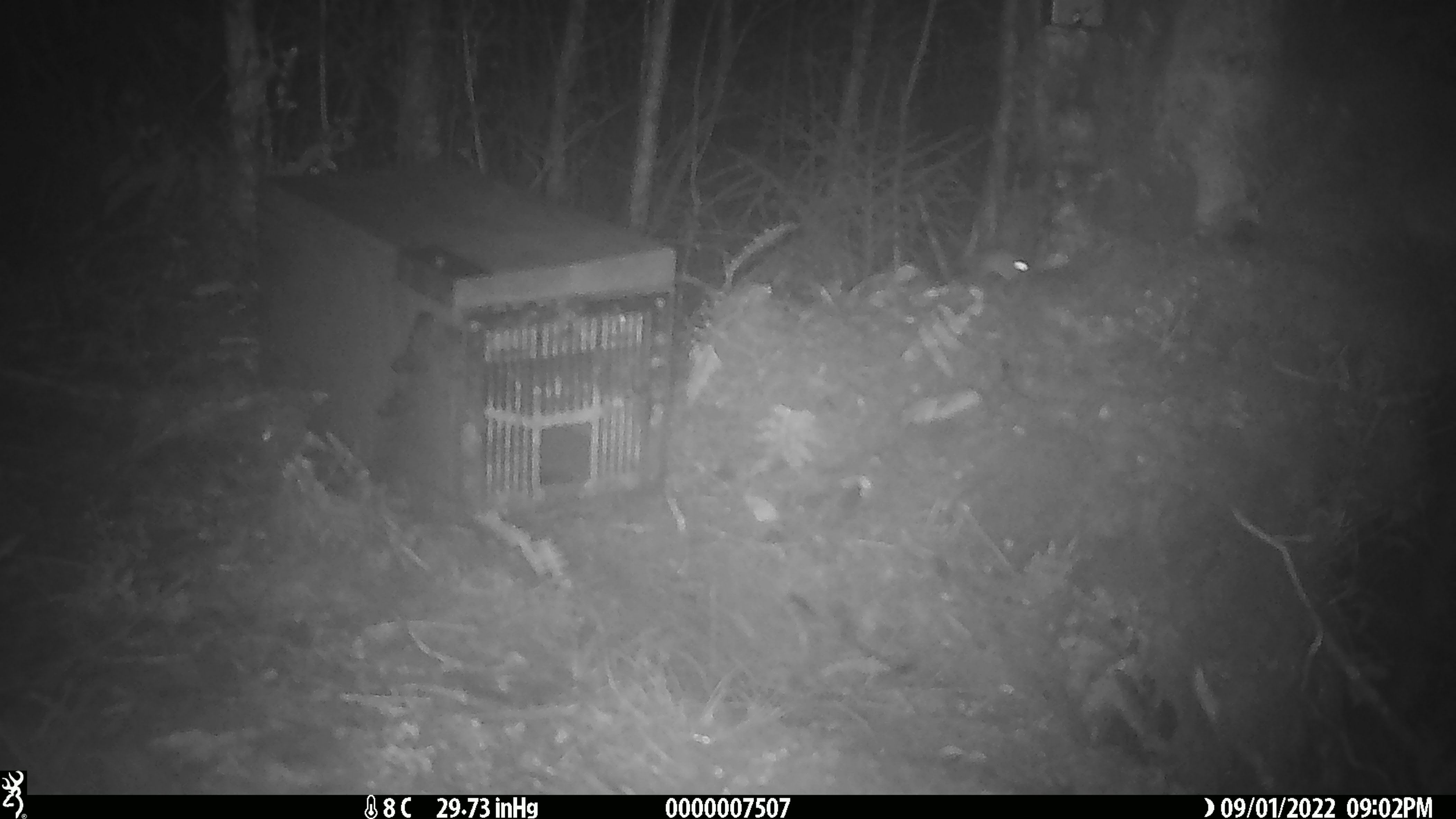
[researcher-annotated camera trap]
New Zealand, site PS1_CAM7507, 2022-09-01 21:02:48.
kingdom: Animalia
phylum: Chordata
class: Mammalia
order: Rodentia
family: Muridae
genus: Mus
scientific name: Mus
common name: mouse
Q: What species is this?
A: Mouse (Mus).